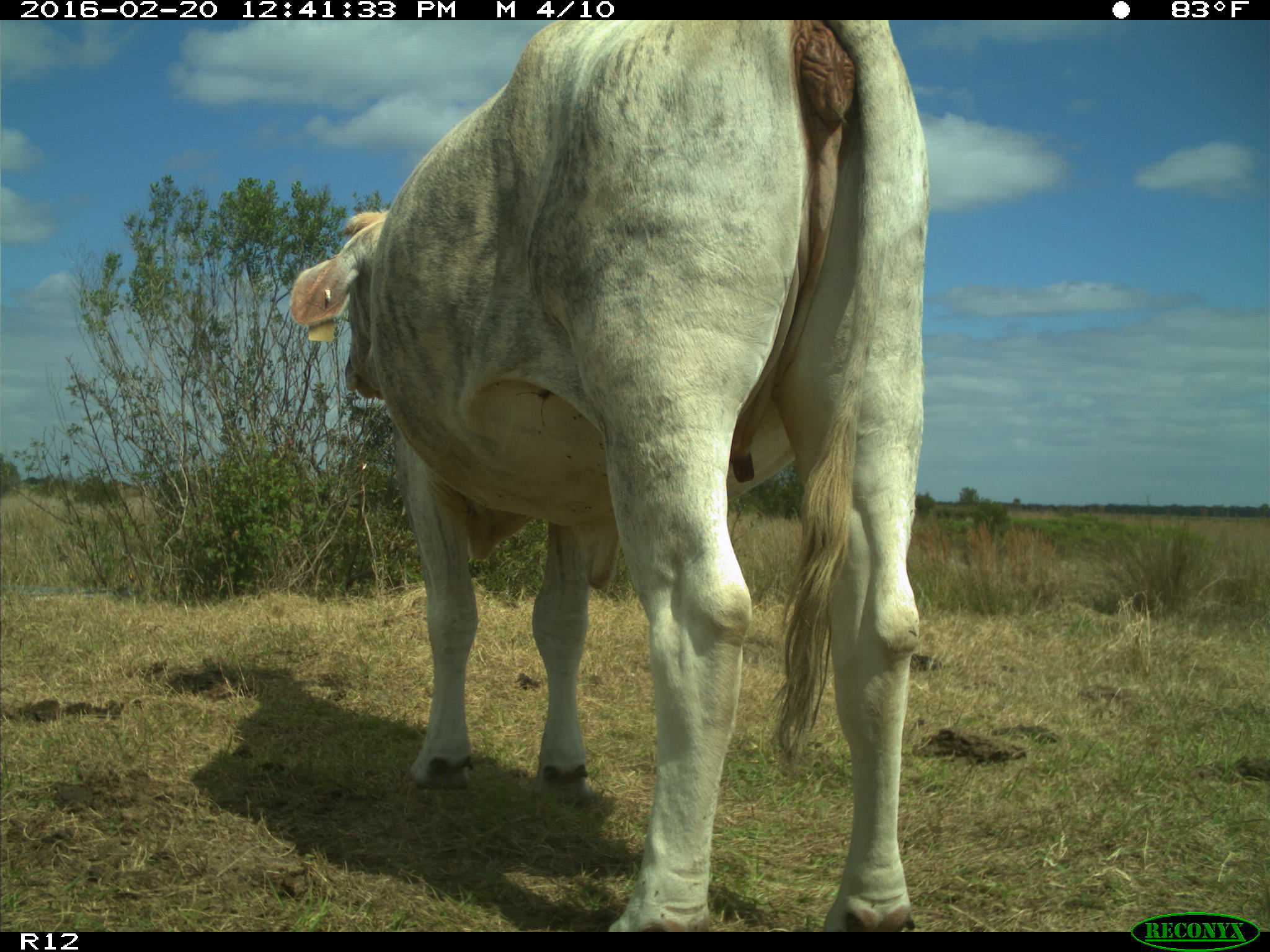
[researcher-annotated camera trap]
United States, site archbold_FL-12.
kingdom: Animalia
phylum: Chordata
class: Mammalia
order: Artiodactyla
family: Bovidae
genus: Bos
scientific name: Bos taurus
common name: domestic cow